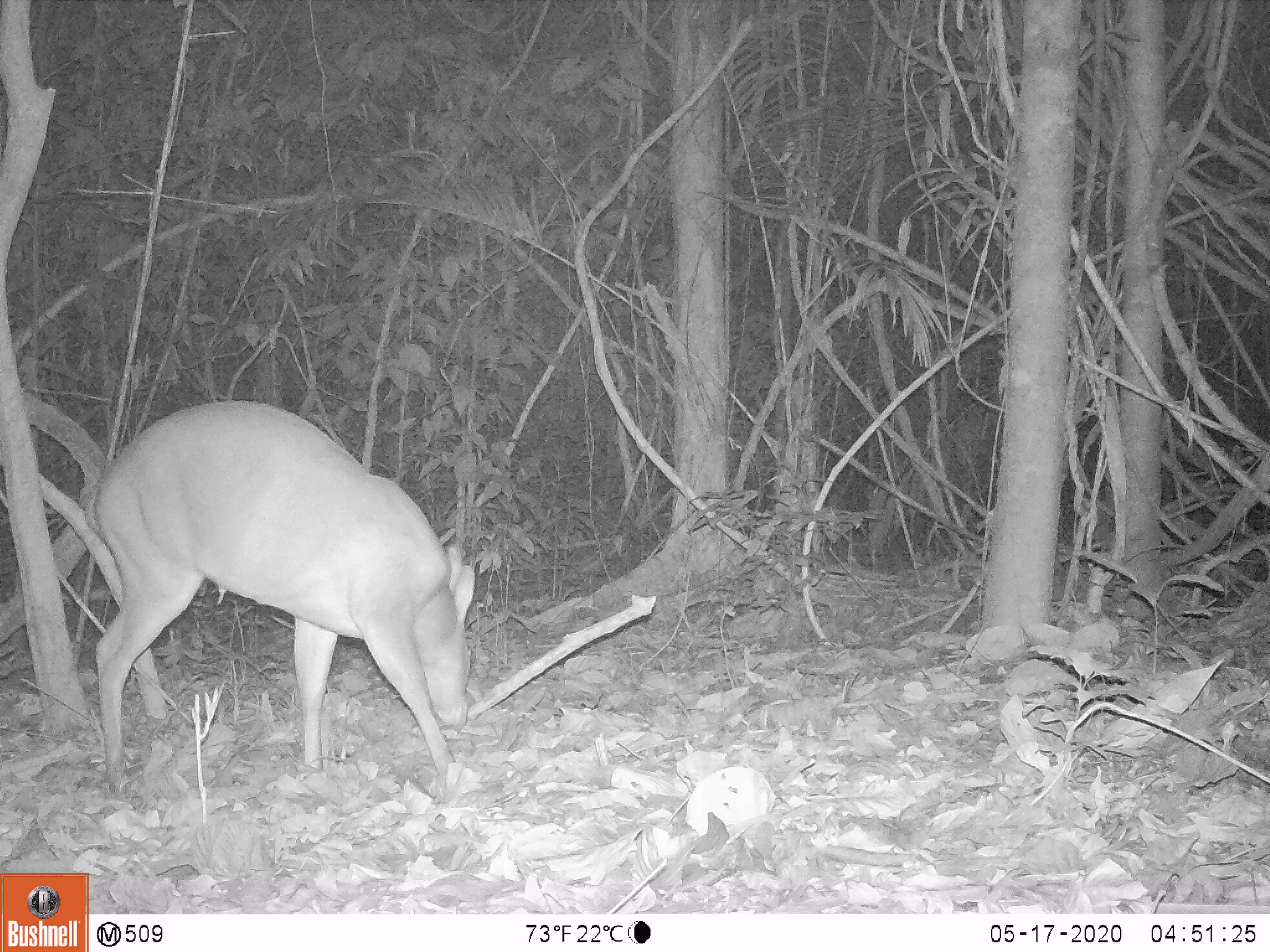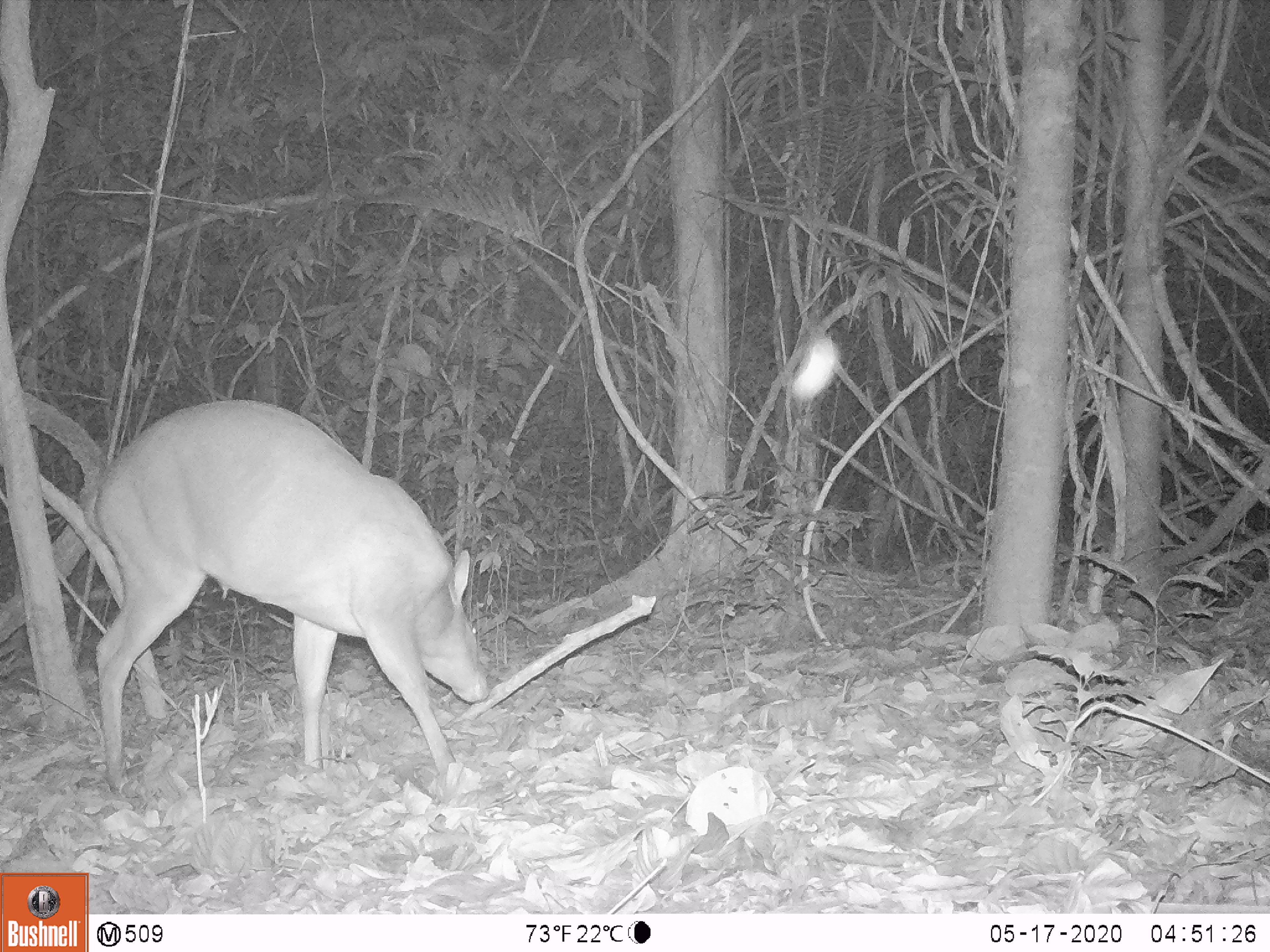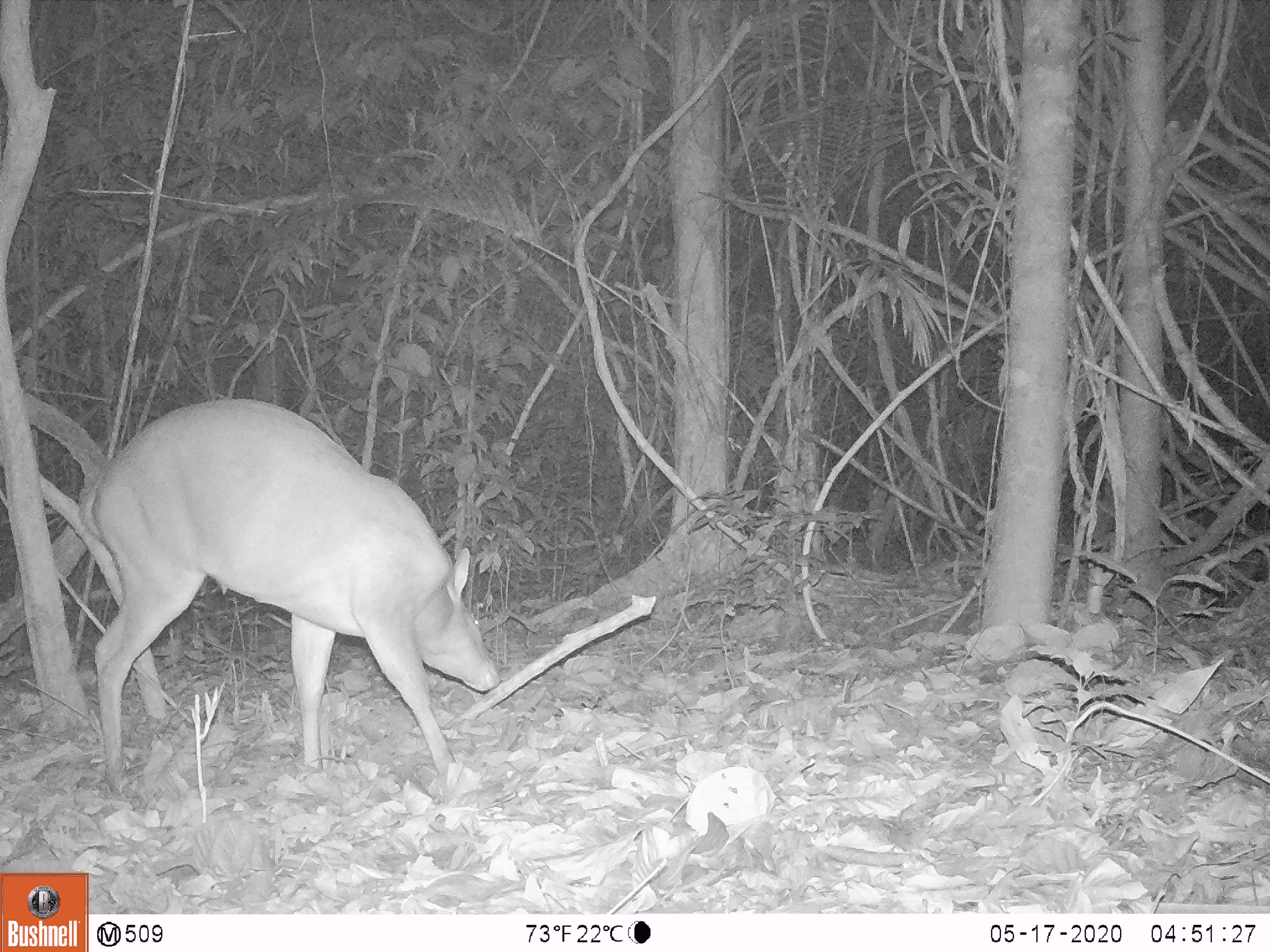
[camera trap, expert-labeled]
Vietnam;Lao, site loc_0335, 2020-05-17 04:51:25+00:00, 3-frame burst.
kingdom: Animalia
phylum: Chordata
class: Mammalia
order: Artiodactyla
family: Cervidae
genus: Muntiacus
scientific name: Muntiacus vuquangensis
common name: large-antlered muntjac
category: large antlered muntjac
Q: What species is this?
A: Large antlered muntjac (large-antlered muntjac) (Muntiacus vuquangensis).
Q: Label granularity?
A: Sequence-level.